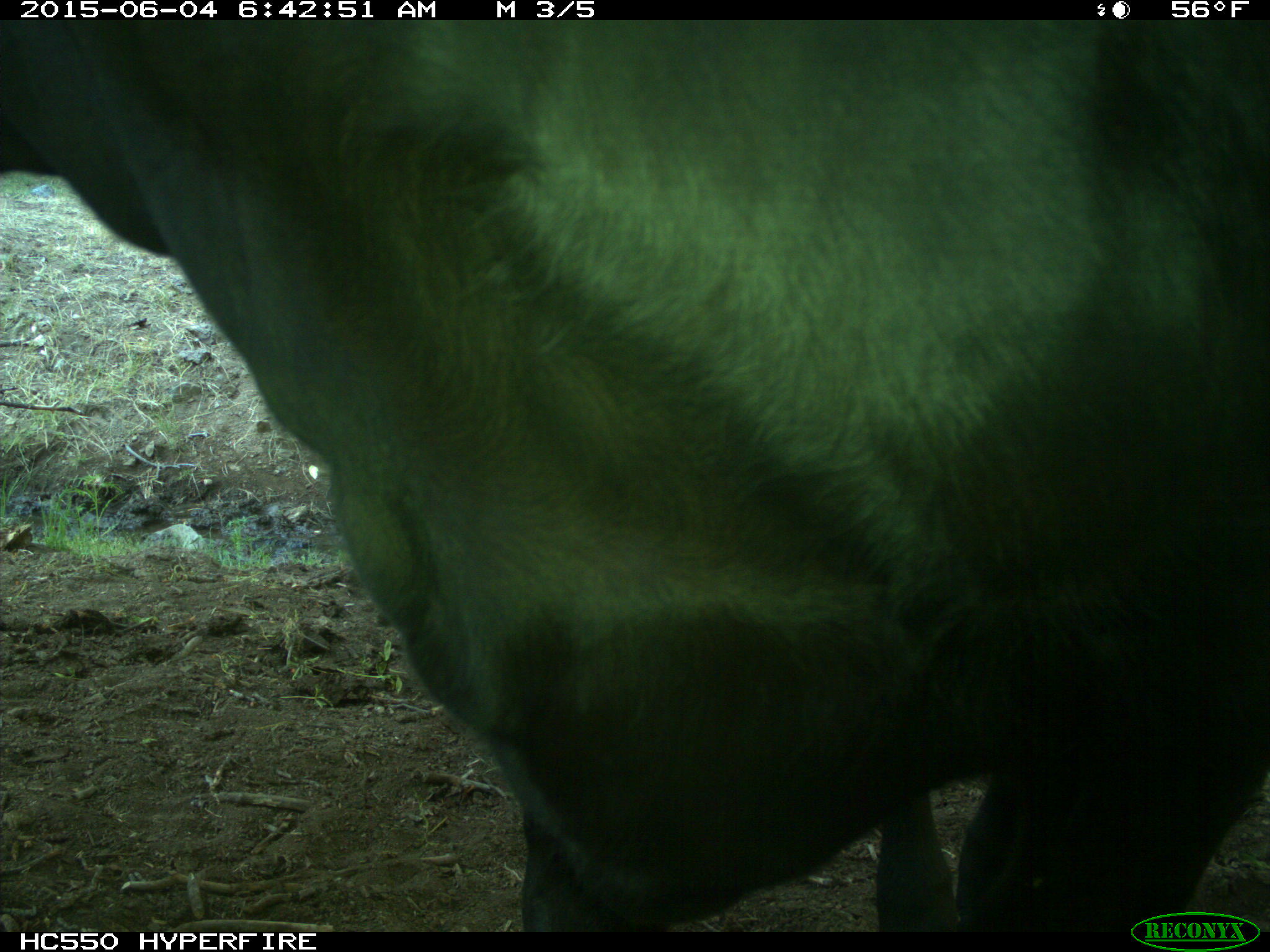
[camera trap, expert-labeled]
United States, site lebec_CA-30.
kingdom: Animalia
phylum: Chordata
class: Mammalia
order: Artiodactyla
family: Bovidae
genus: Bos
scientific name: Bos taurus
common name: domestic cow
Bos taurus (domestic cow).